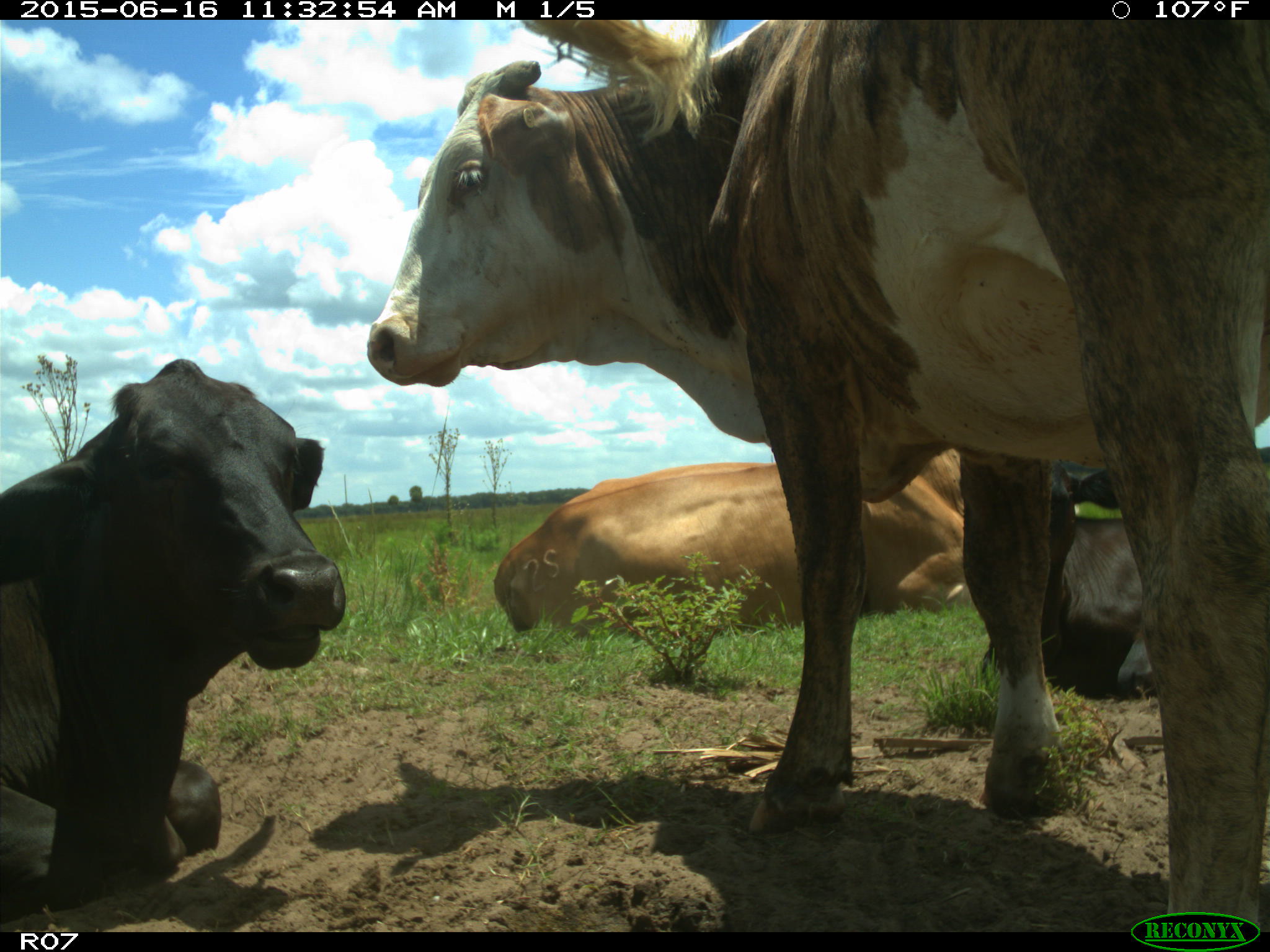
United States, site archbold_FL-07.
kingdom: Animalia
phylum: Chordata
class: Mammalia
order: Artiodactyla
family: Bovidae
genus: Bos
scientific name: Bos taurus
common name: domestic cow